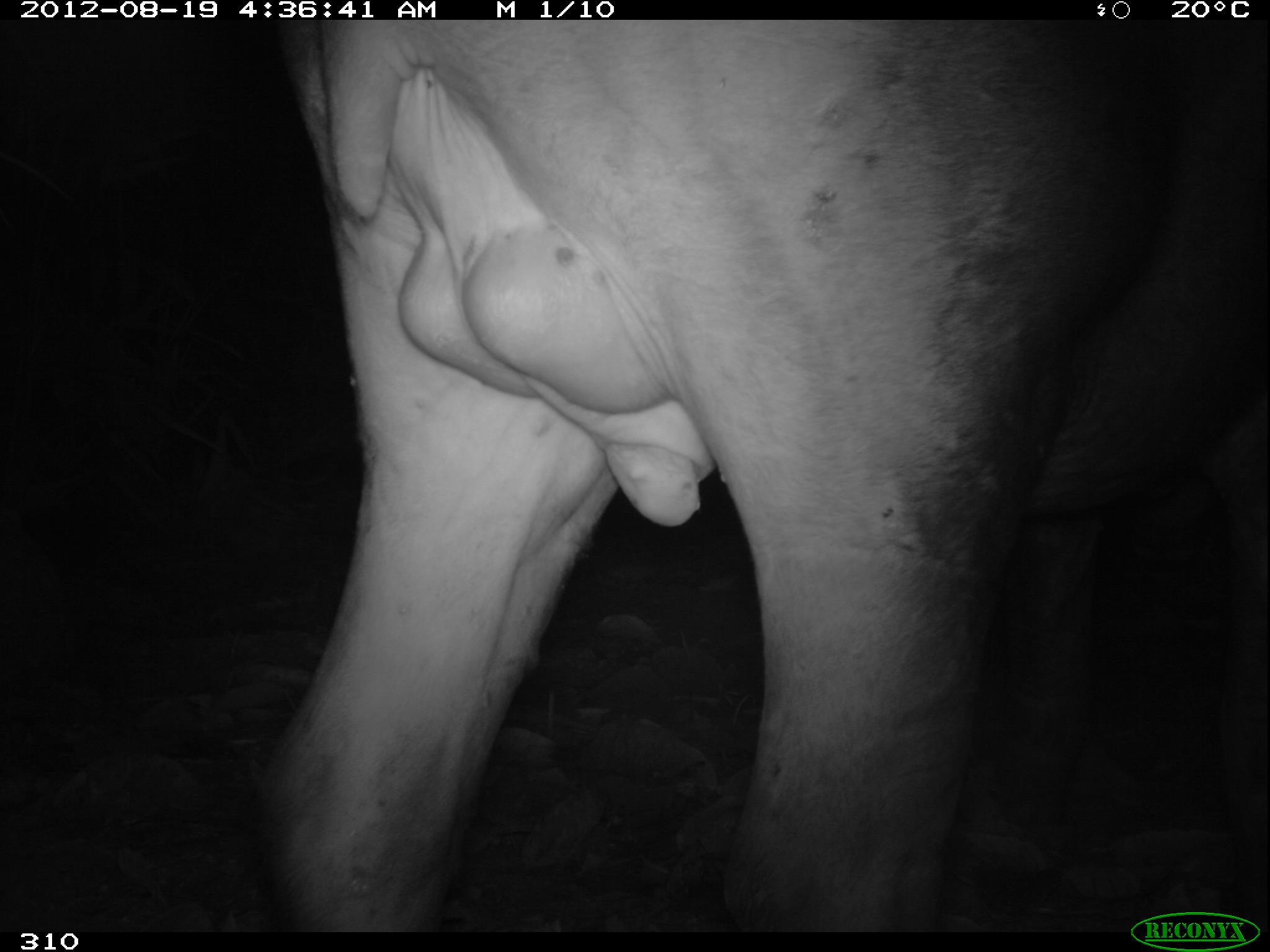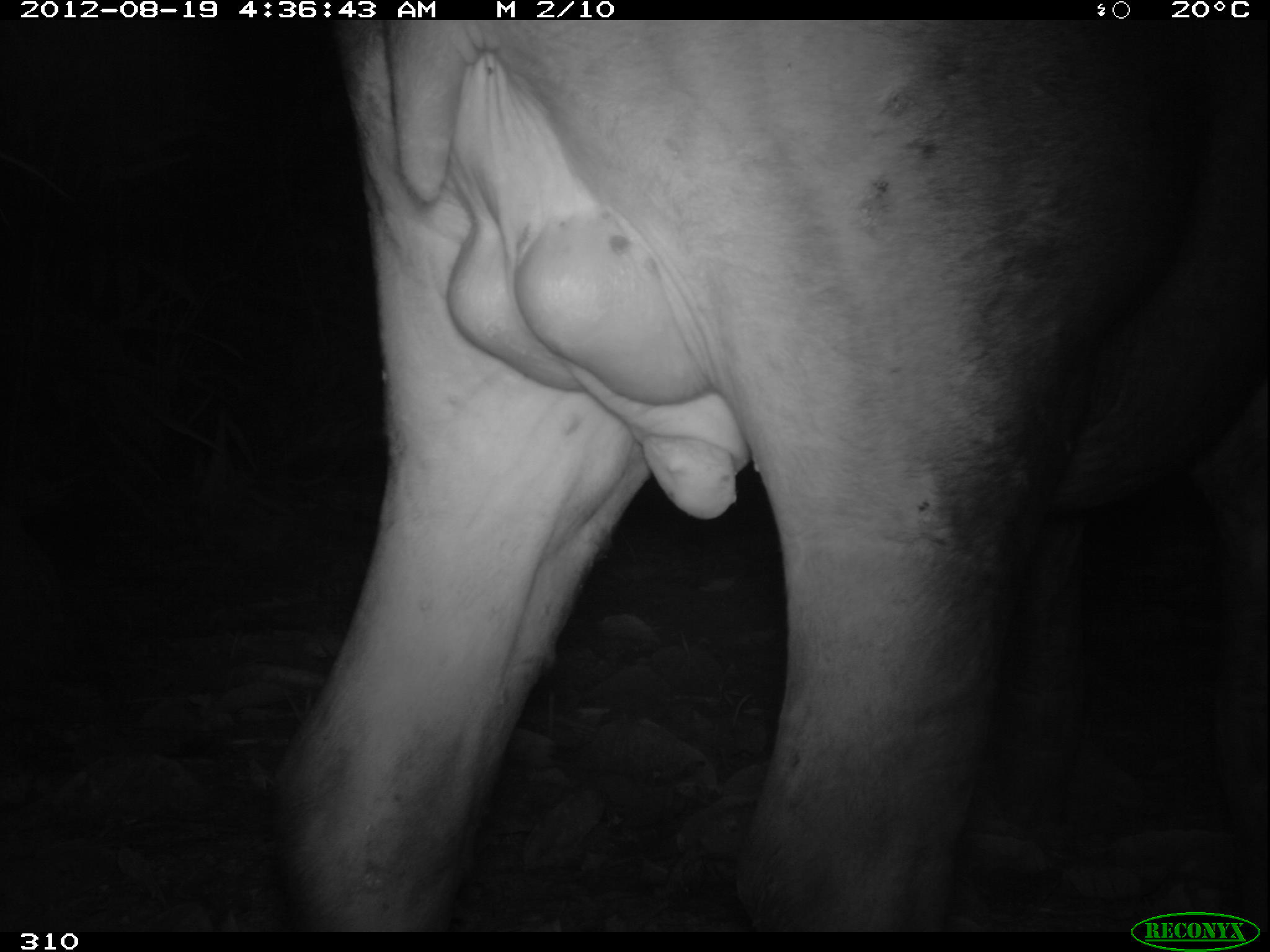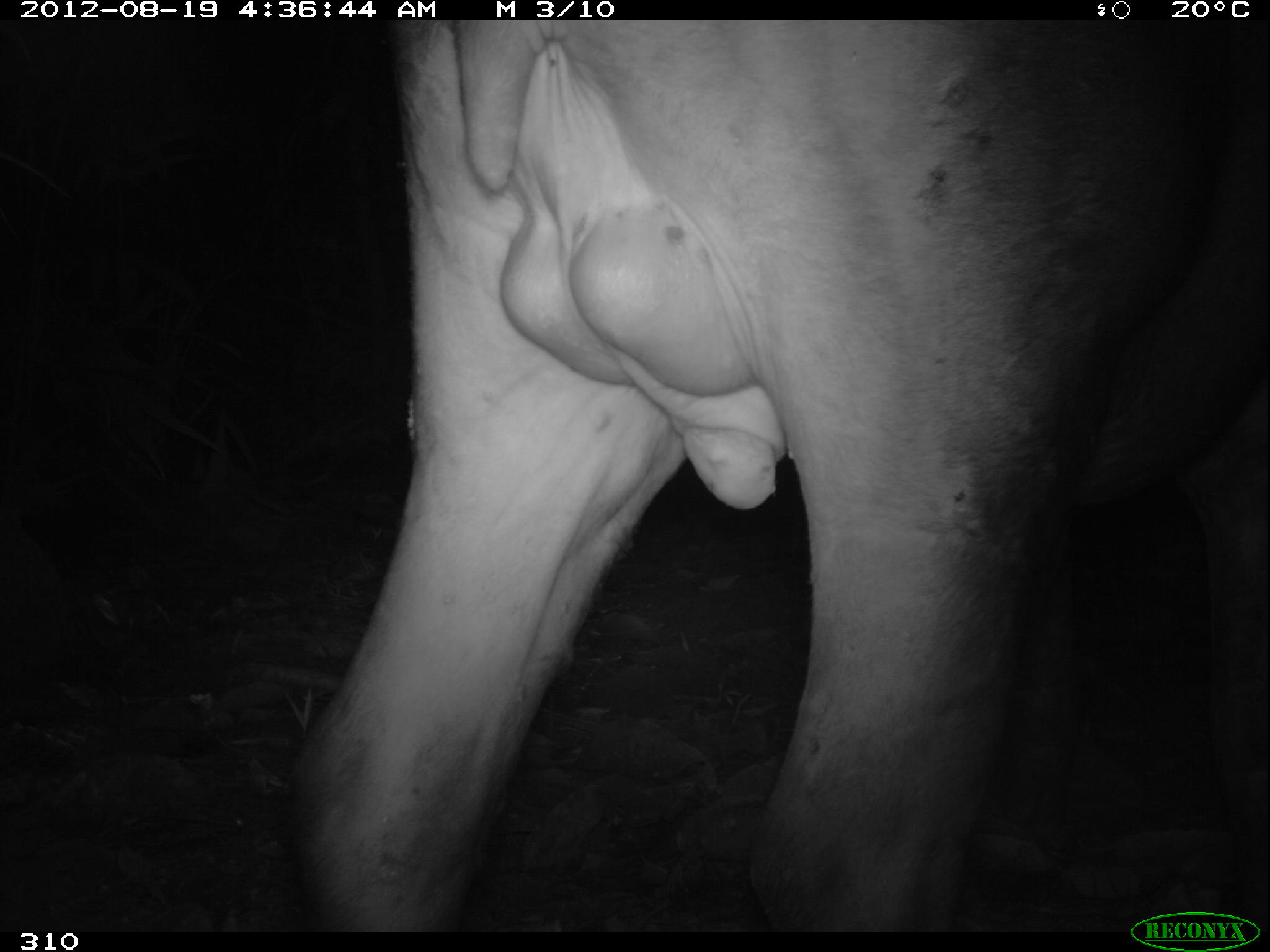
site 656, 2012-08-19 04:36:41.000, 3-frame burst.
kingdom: Animalia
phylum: Chordata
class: Mammalia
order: Perissodactyla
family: Tapiridae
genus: Tapirus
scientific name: Tapirus terrestris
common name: south american tapir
Tapirus terrestris (south american tapir).